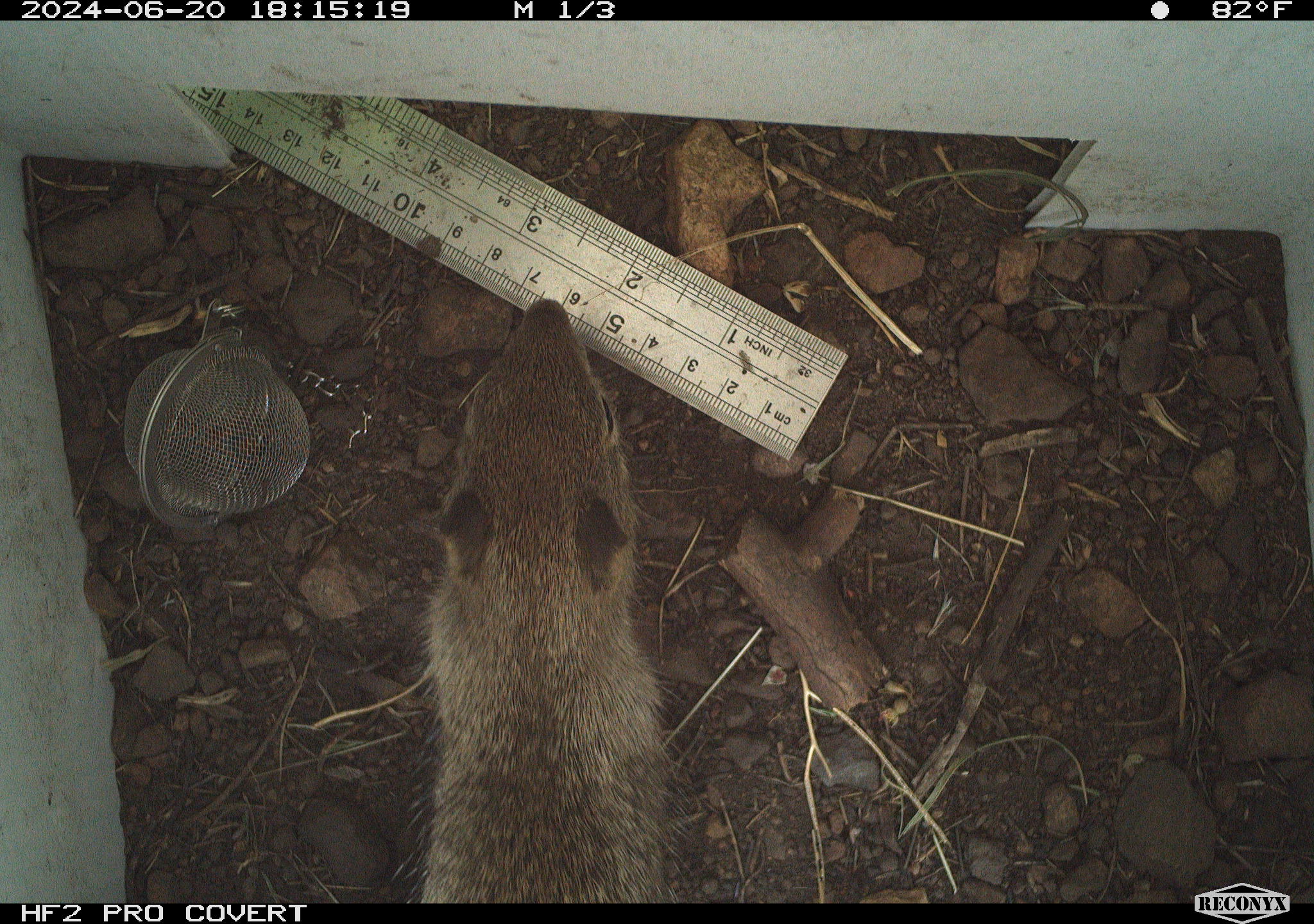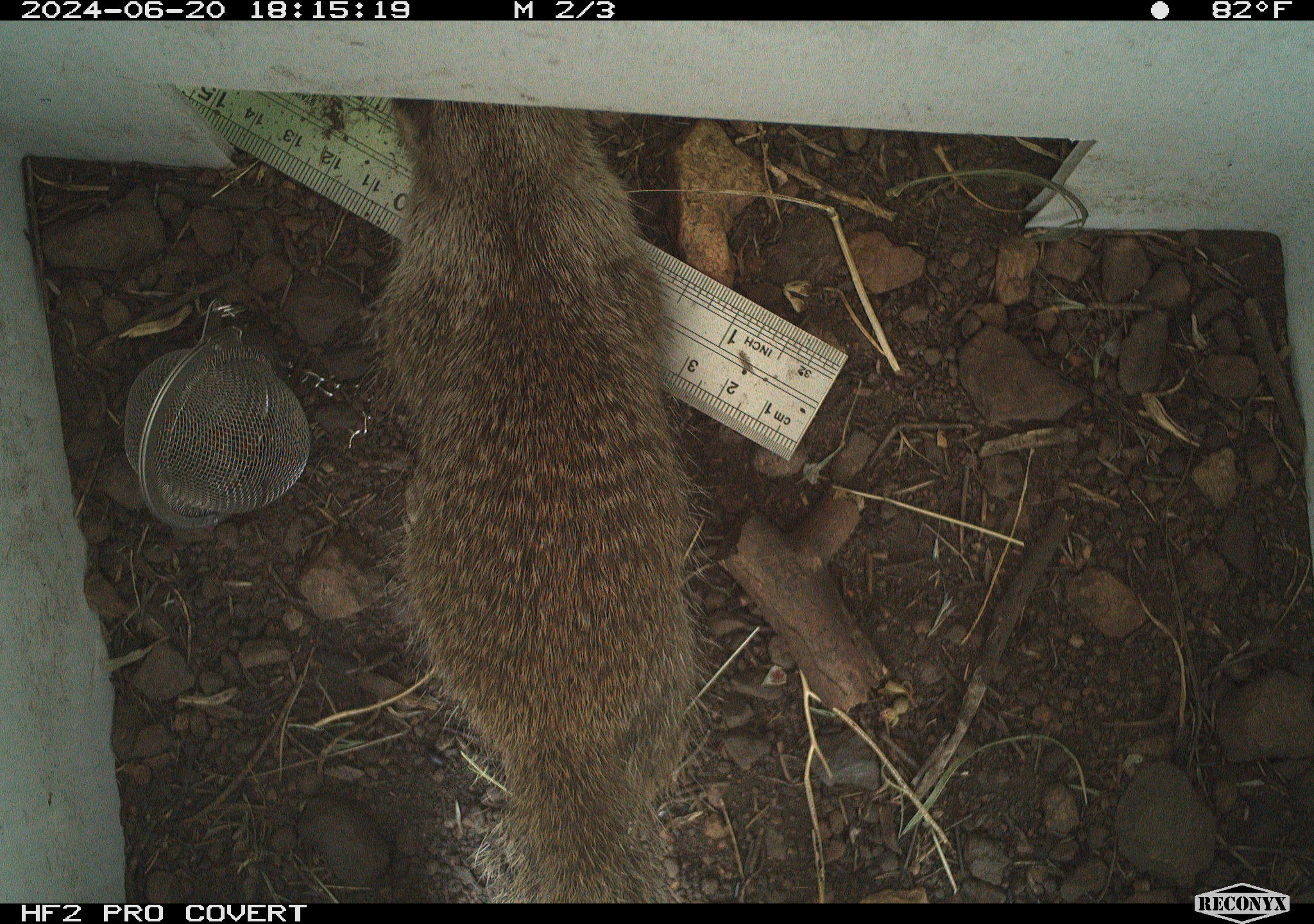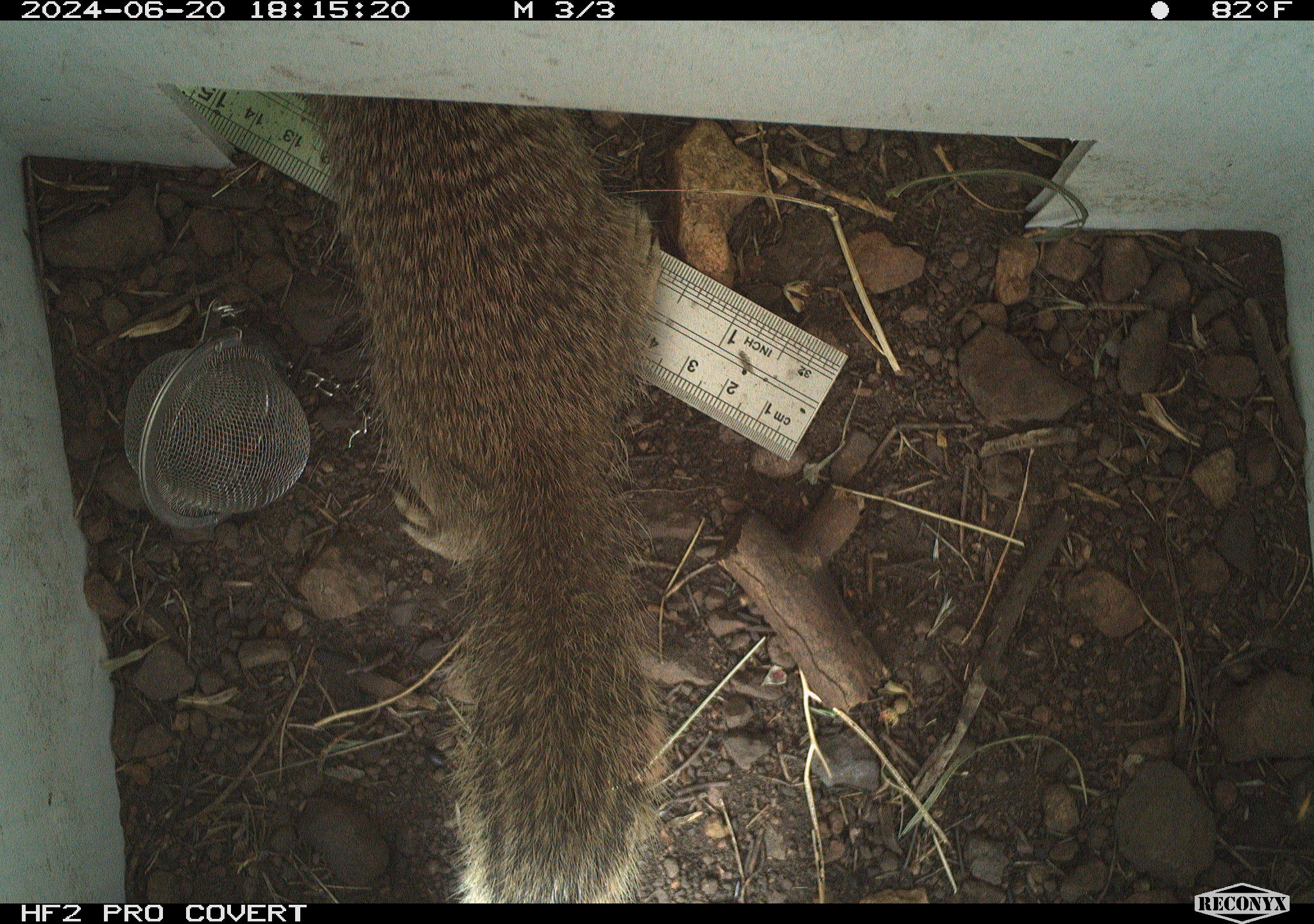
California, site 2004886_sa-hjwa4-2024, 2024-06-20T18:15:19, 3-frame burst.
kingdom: Animalia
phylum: Chordata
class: Mammalia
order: Rodentia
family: Sciuridae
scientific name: Sciuridae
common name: squirrels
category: sciuridae family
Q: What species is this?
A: Sciuridae family (squirrels) (Sciuridae).